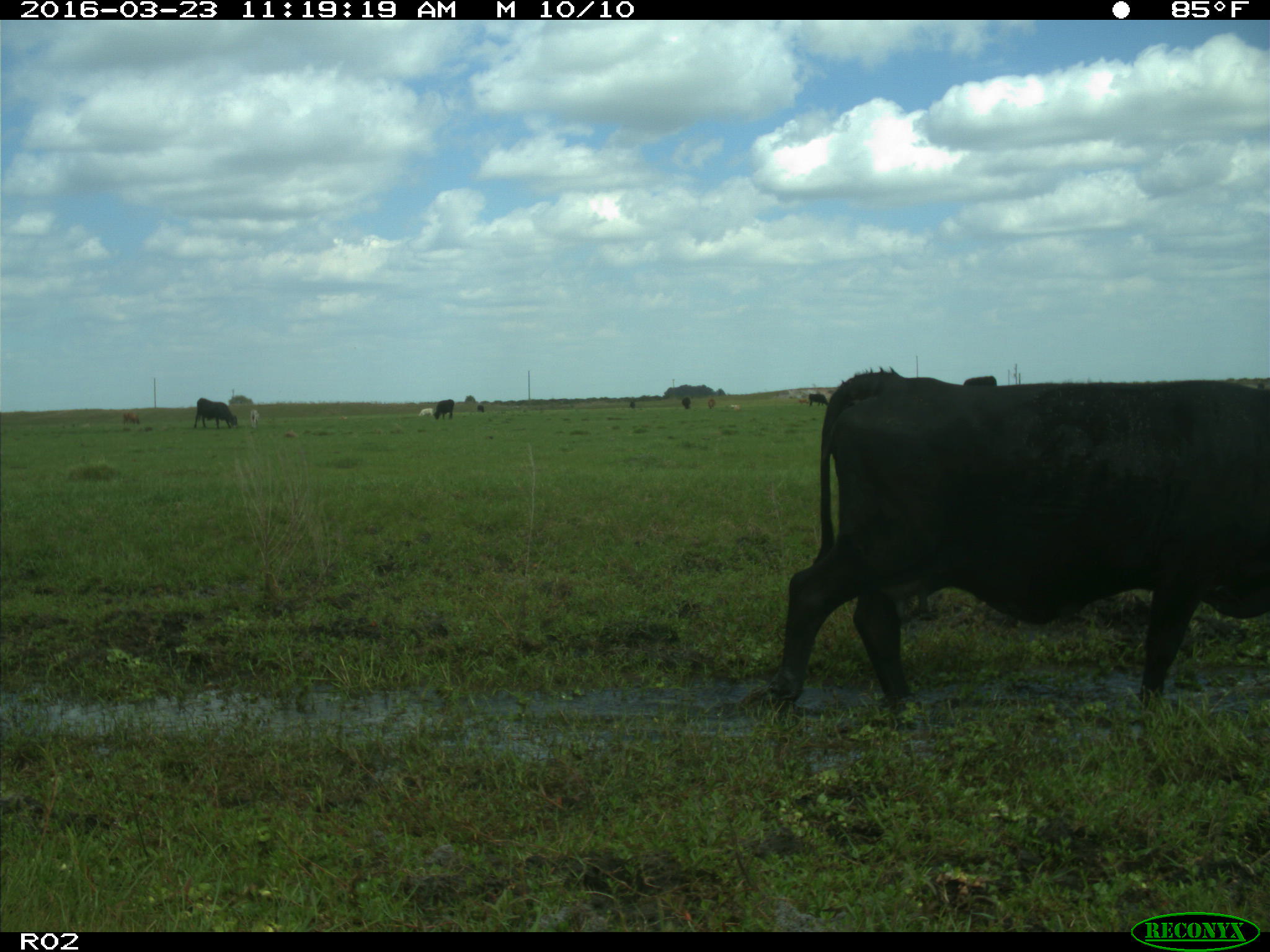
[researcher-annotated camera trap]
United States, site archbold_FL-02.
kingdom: Animalia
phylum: Chordata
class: Mammalia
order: Artiodactyla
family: Bovidae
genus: Bos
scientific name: Bos taurus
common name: domestic cow